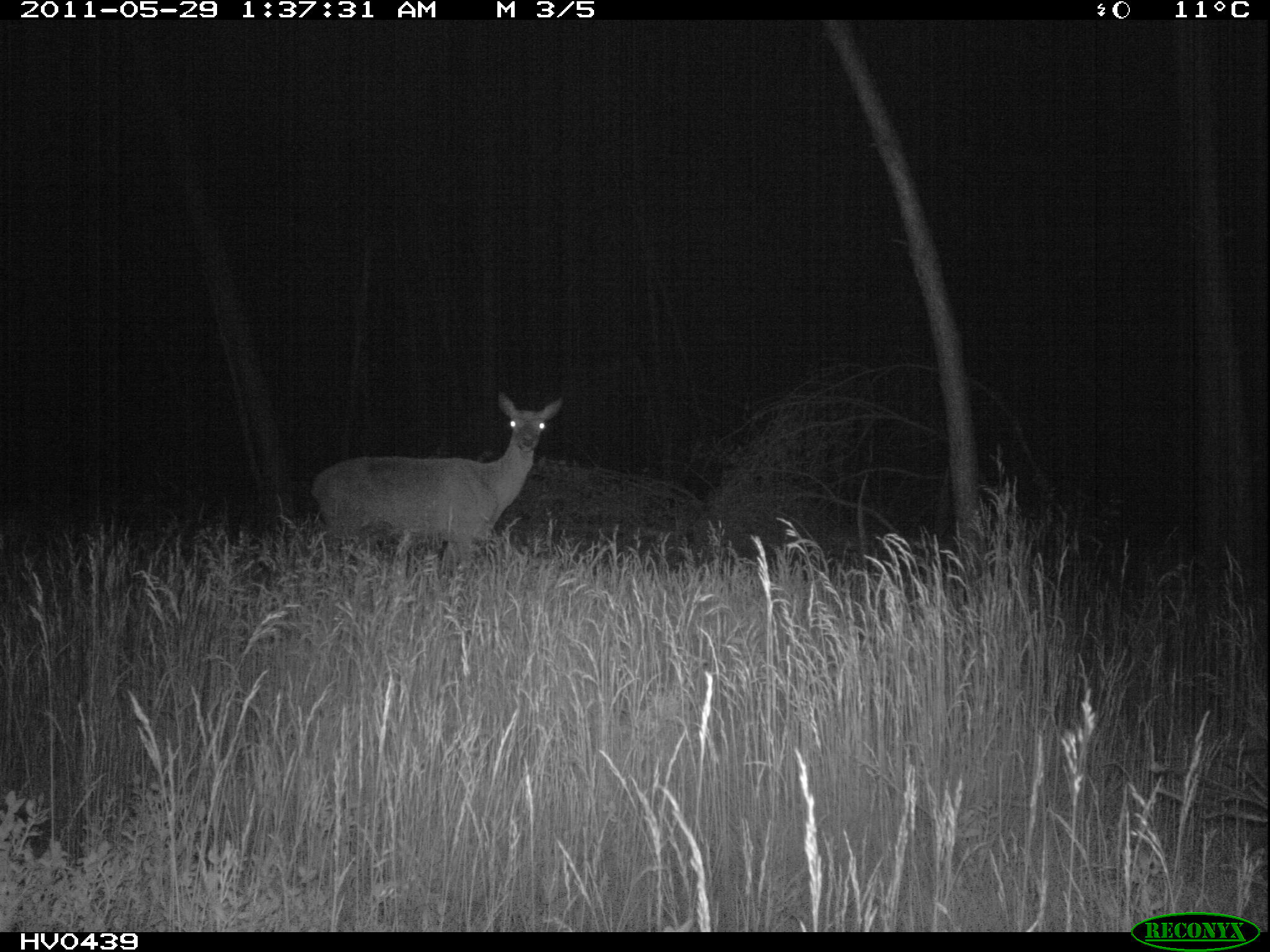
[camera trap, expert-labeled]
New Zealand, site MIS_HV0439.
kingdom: Animalia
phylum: Chordata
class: Mammalia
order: Artiodactyla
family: Cervidae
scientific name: Cervidae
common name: deer